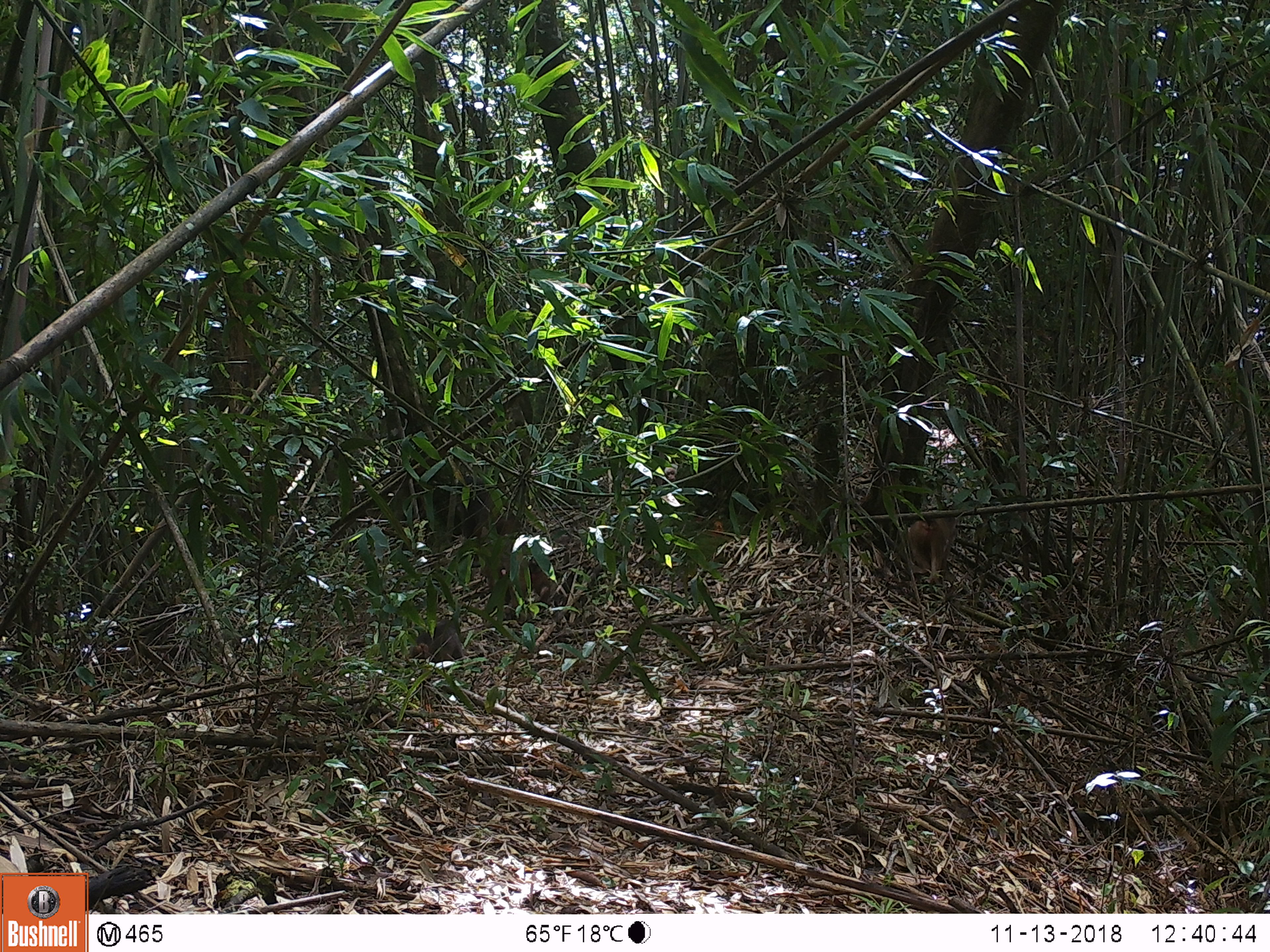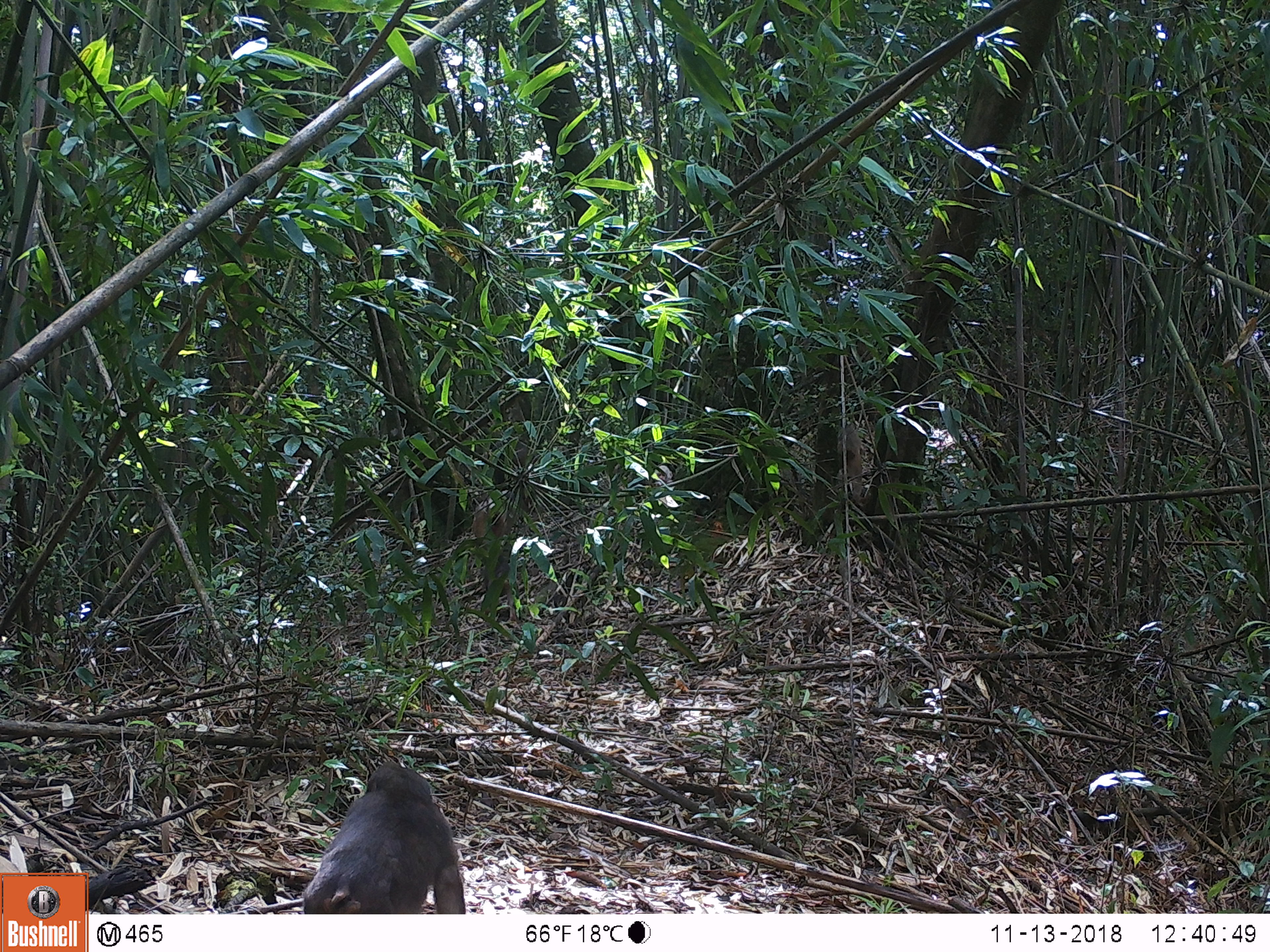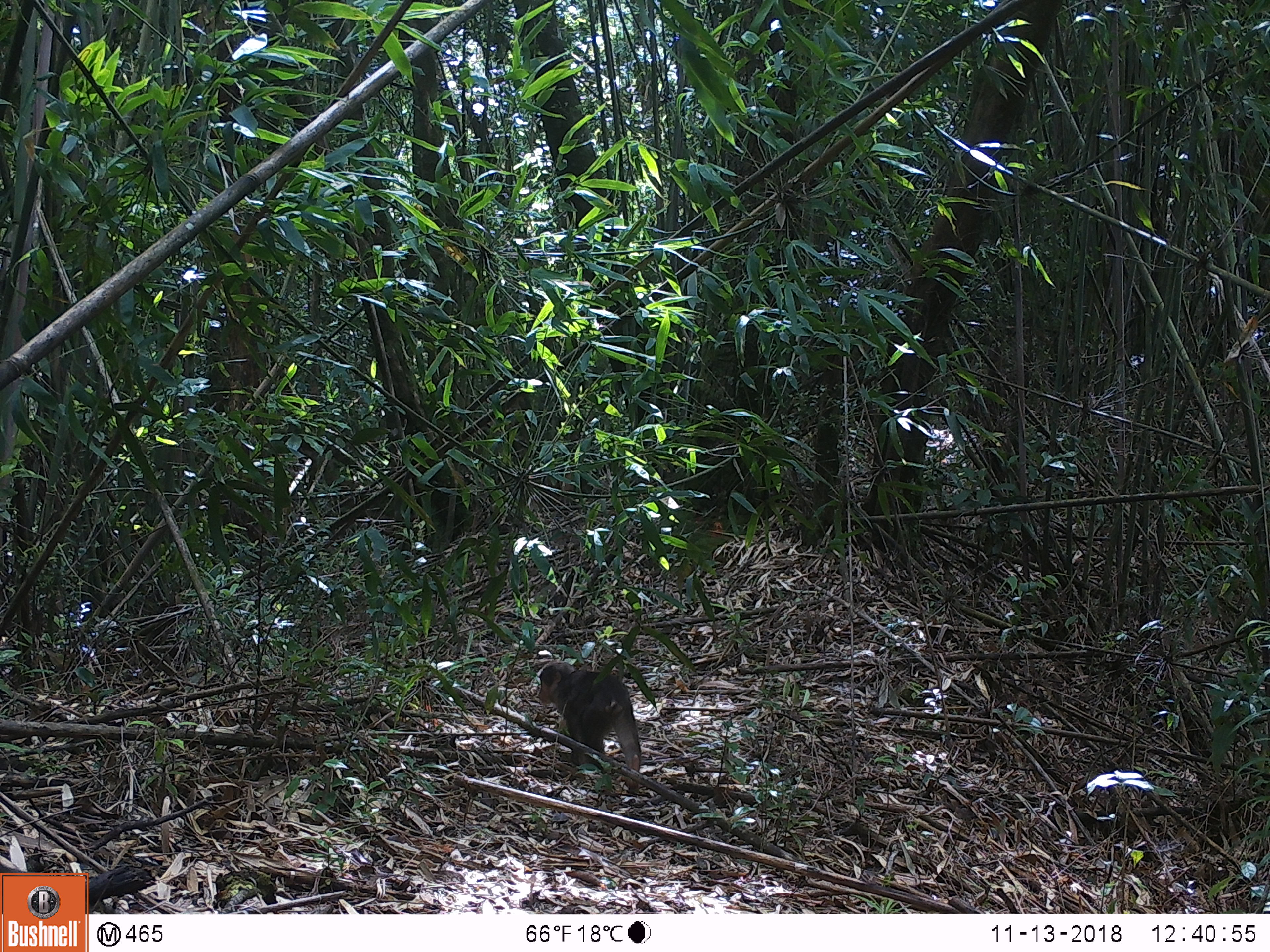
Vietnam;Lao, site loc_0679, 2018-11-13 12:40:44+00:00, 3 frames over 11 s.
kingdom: Animalia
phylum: Chordata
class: Mammalia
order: Primates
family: Cercopithecidae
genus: Macaca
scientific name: Macaca arctoides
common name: stump-tailed macaque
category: stump tailed macaque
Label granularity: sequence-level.